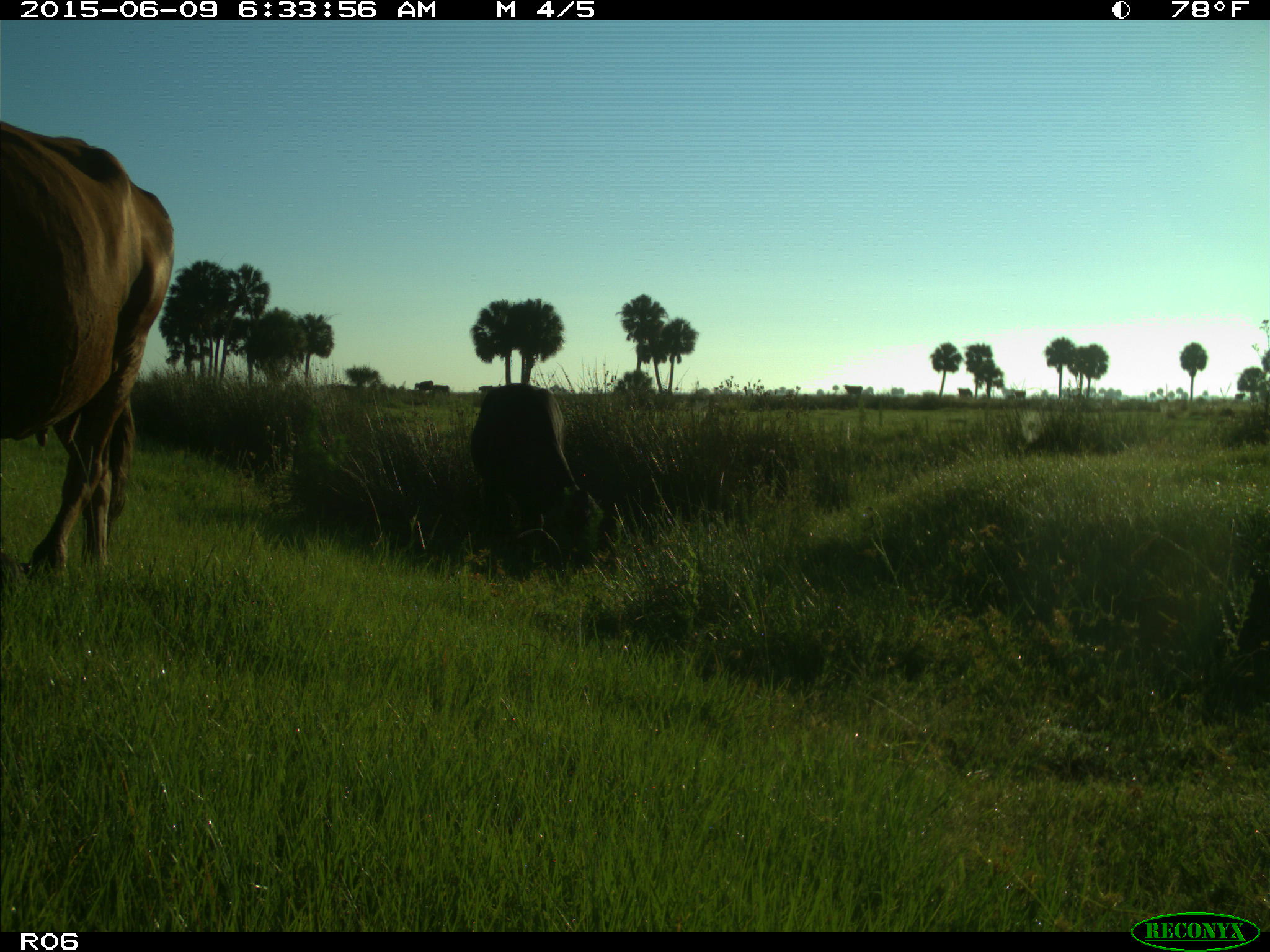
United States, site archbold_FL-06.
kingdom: Animalia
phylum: Chordata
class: Mammalia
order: Artiodactyla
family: Bovidae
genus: Bos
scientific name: Bos taurus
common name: domestic cow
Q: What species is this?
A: Bos taurus (domestic cow).